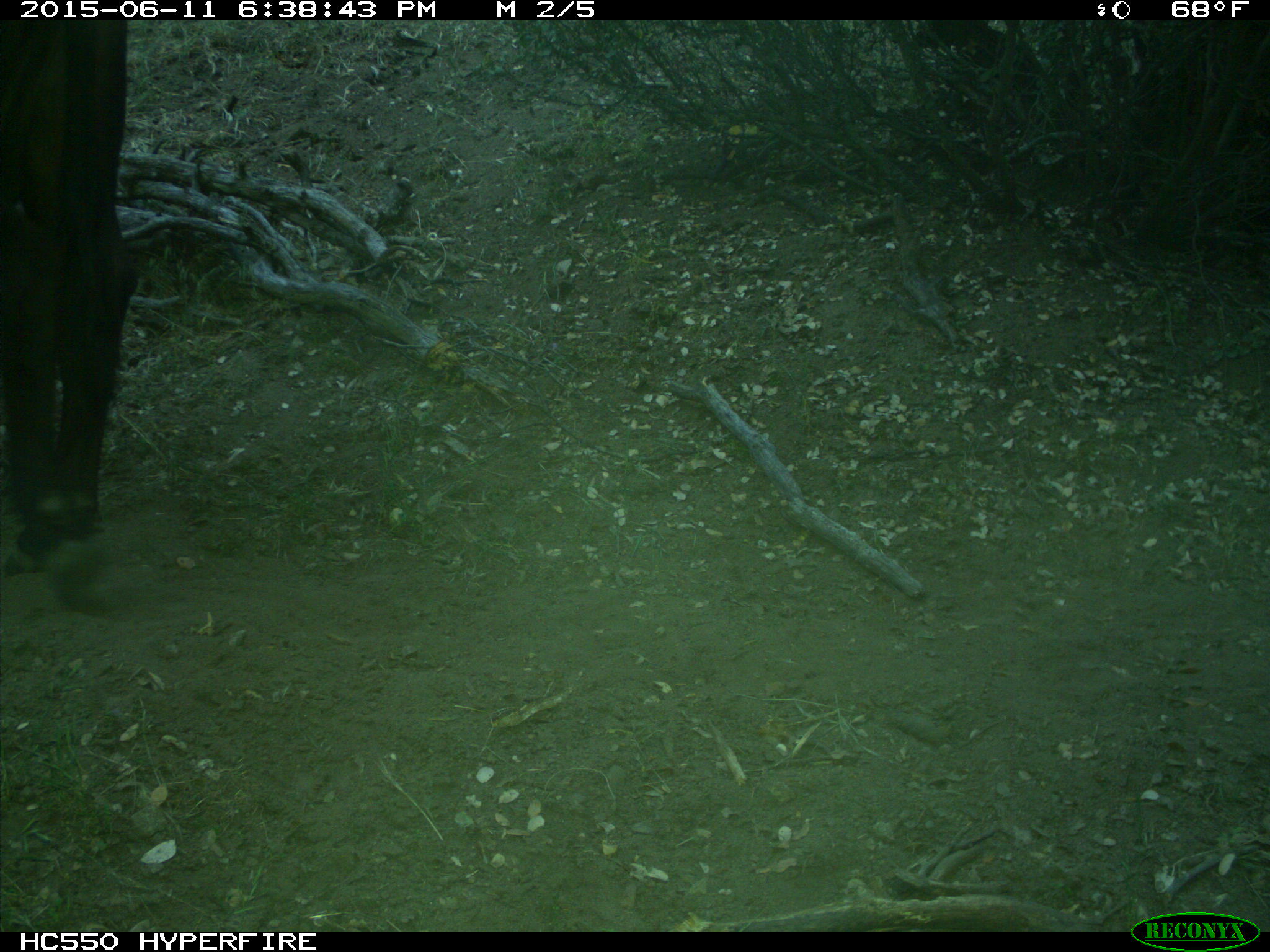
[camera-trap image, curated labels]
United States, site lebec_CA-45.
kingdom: Animalia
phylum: Chordata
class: Mammalia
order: Artiodactyla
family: Bovidae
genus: Bos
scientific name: Bos taurus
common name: domestic cow